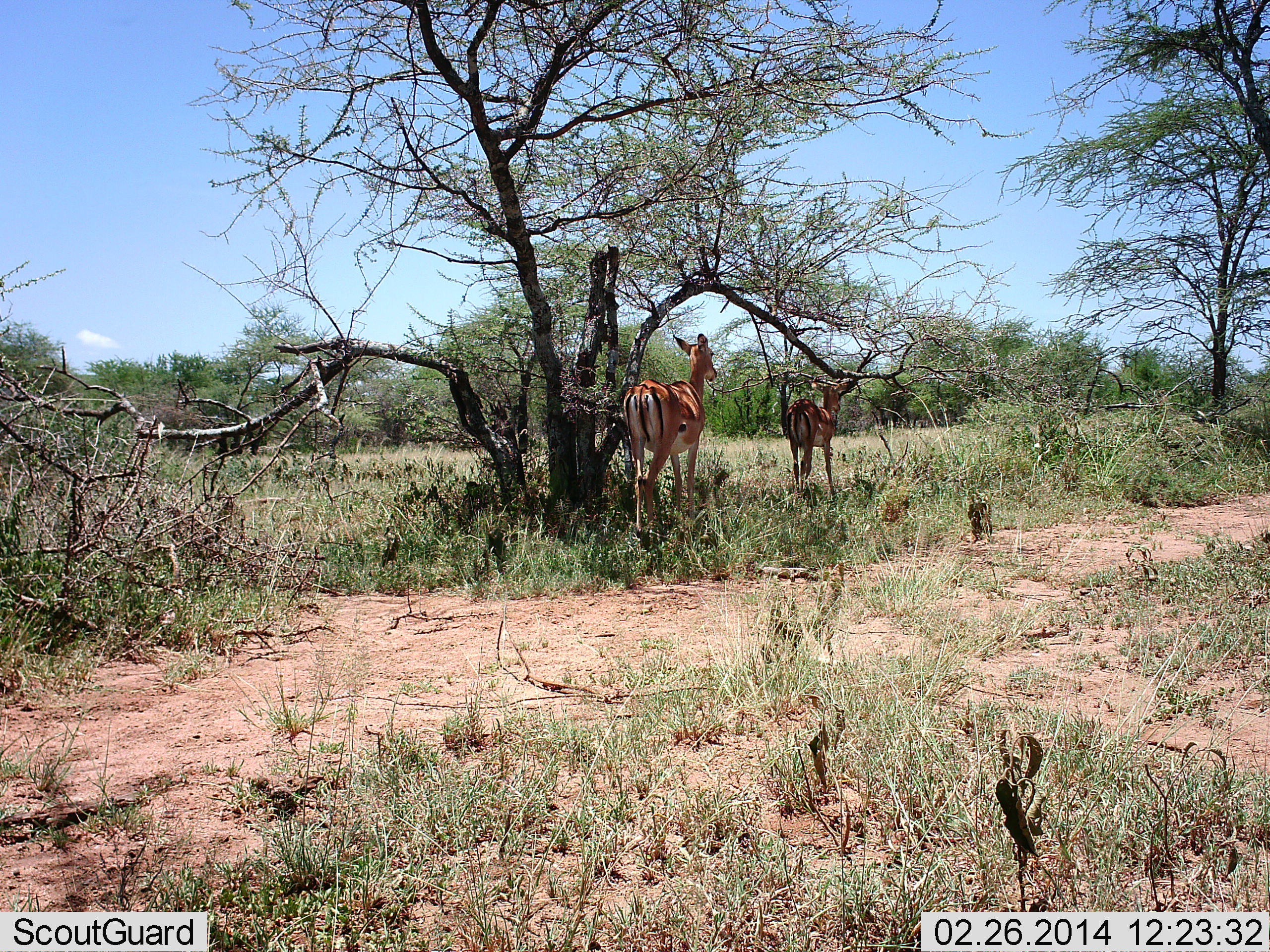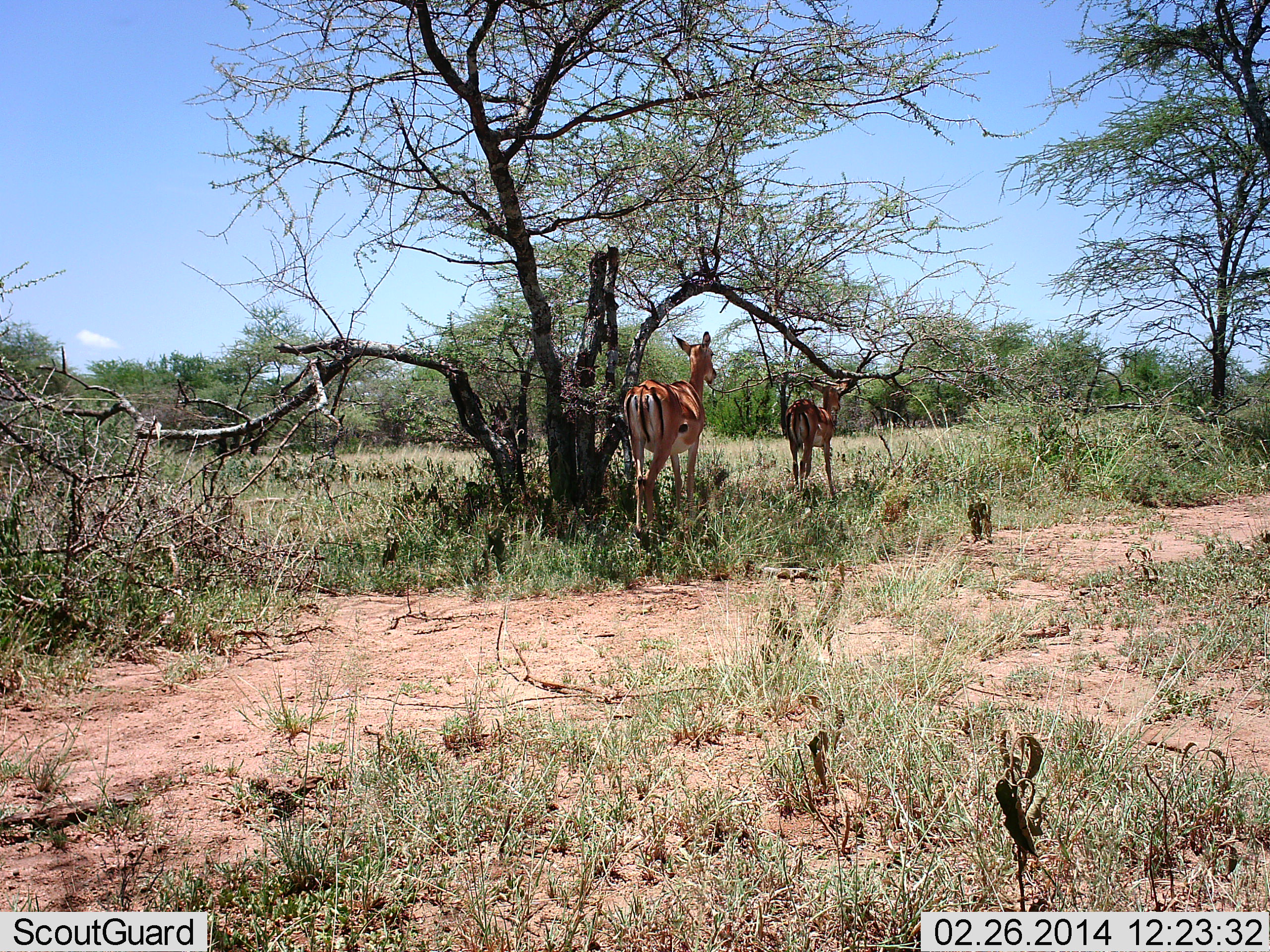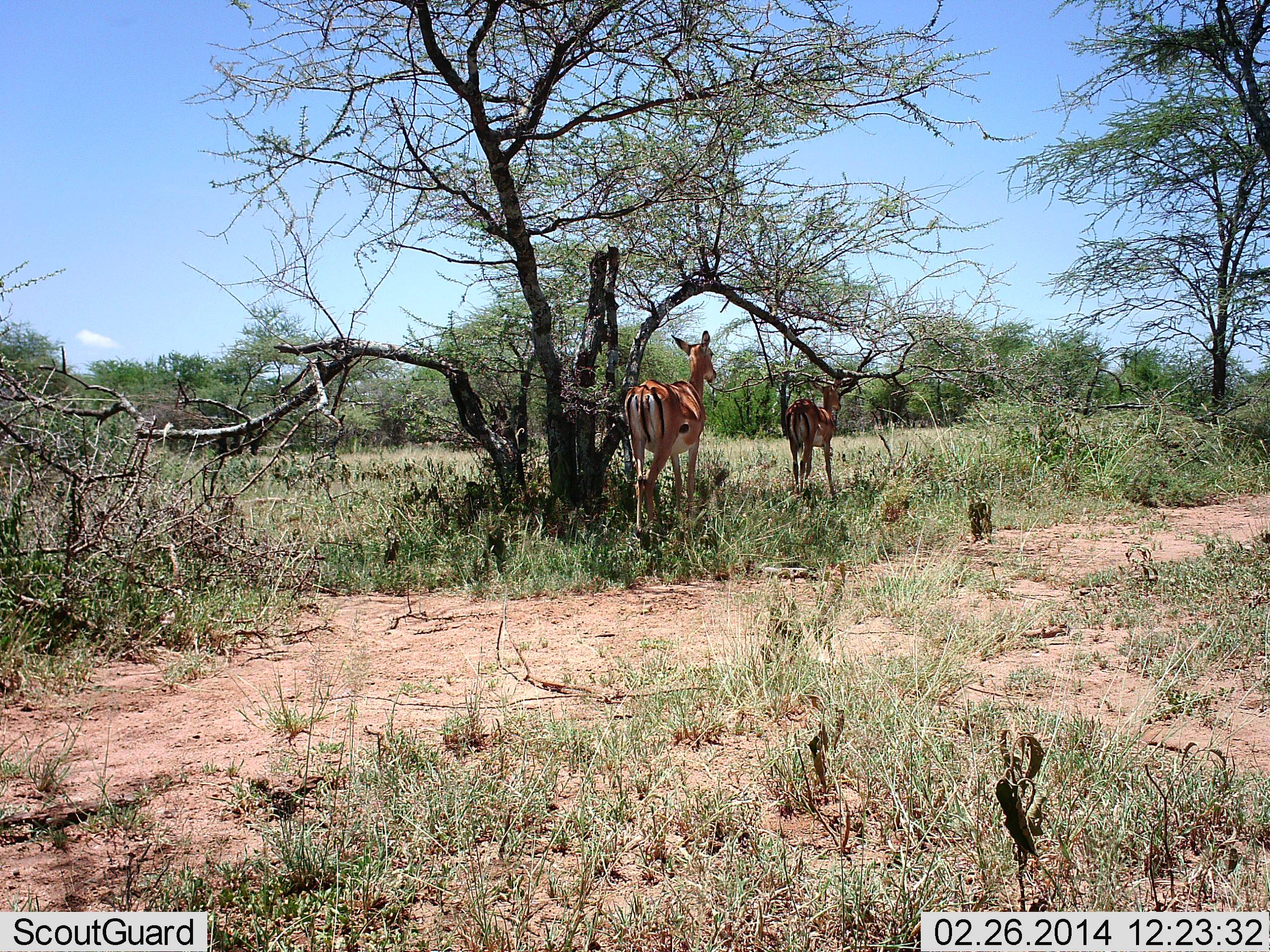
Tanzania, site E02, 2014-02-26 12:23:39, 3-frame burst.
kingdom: Animalia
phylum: Chordata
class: Mammalia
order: Artiodactyla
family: Bovidae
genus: Aepyceros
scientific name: Aepyceros melampus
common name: impala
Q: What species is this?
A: Impala (Aepyceros melampus).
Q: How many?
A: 2.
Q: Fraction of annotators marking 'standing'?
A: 90%.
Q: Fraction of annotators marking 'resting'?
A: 0%.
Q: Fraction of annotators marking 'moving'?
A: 10%.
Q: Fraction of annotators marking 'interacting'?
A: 0%.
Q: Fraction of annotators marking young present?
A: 0%.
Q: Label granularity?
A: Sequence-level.